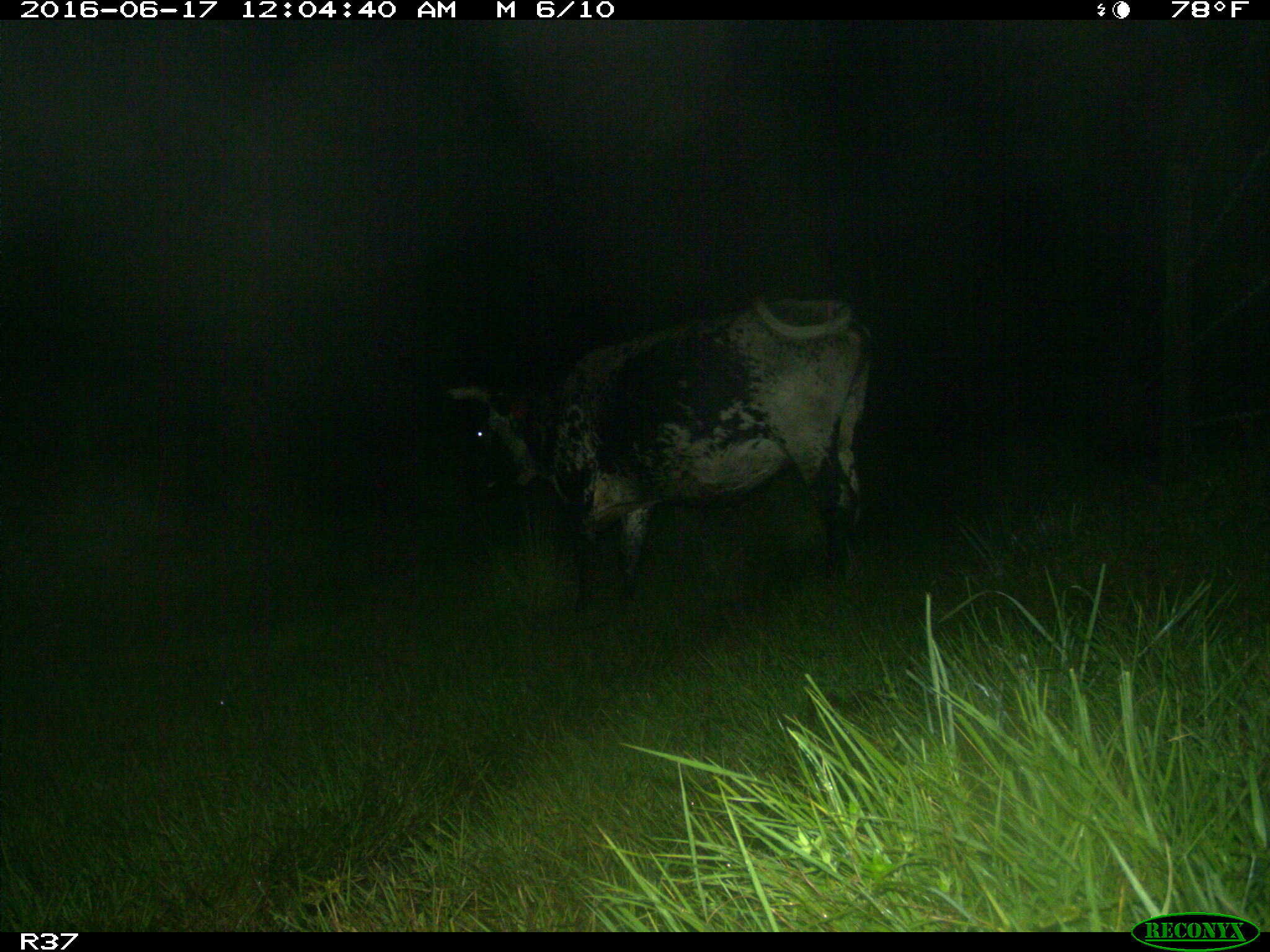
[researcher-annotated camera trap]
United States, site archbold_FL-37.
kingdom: Animalia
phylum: Chordata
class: Mammalia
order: Artiodactyla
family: Bovidae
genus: Bos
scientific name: Bos taurus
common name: domestic cow